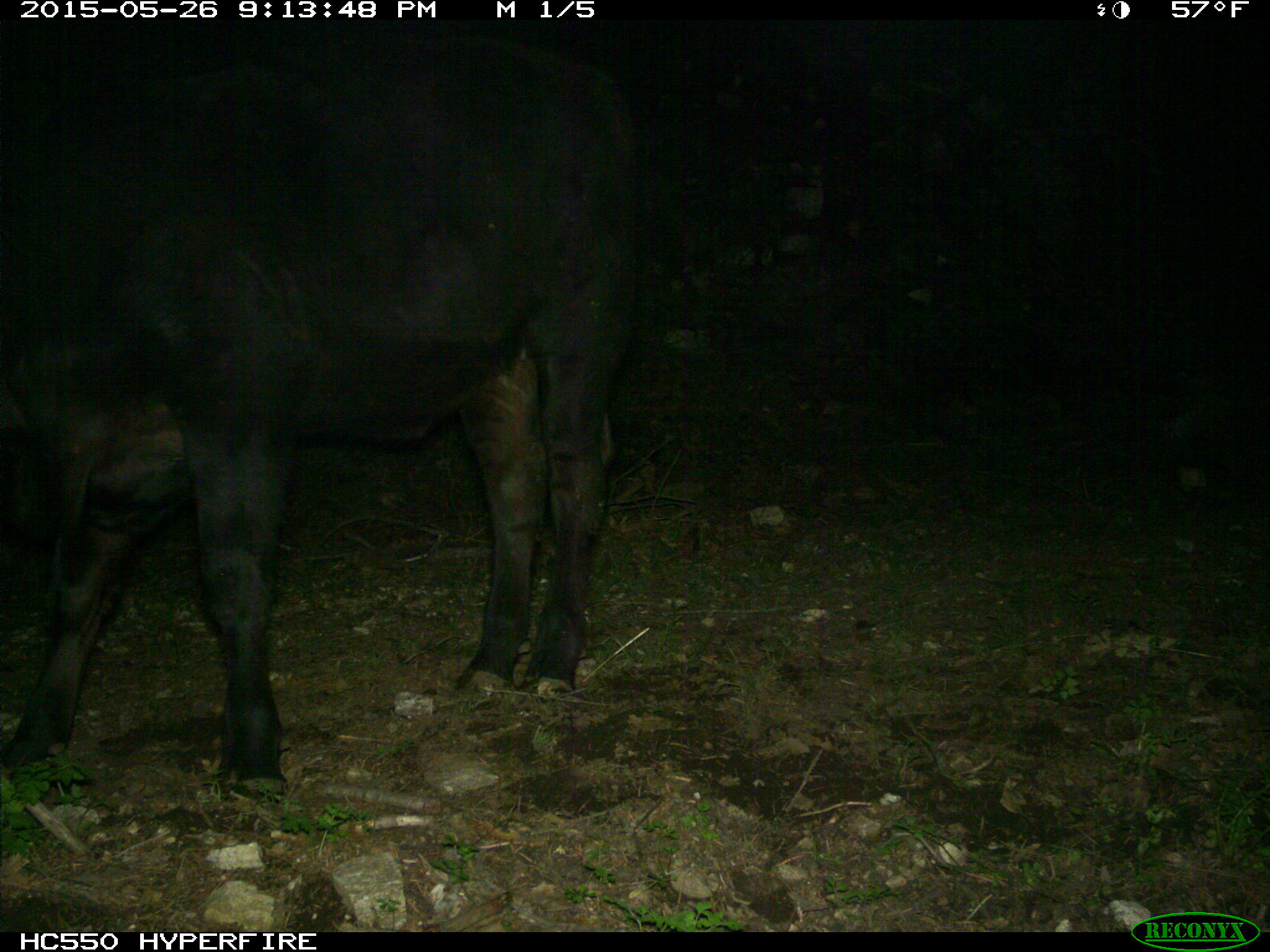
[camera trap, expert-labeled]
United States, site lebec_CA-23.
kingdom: Animalia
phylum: Chordata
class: Mammalia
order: Artiodactyla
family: Bovidae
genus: Bos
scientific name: Bos taurus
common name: domestic cow